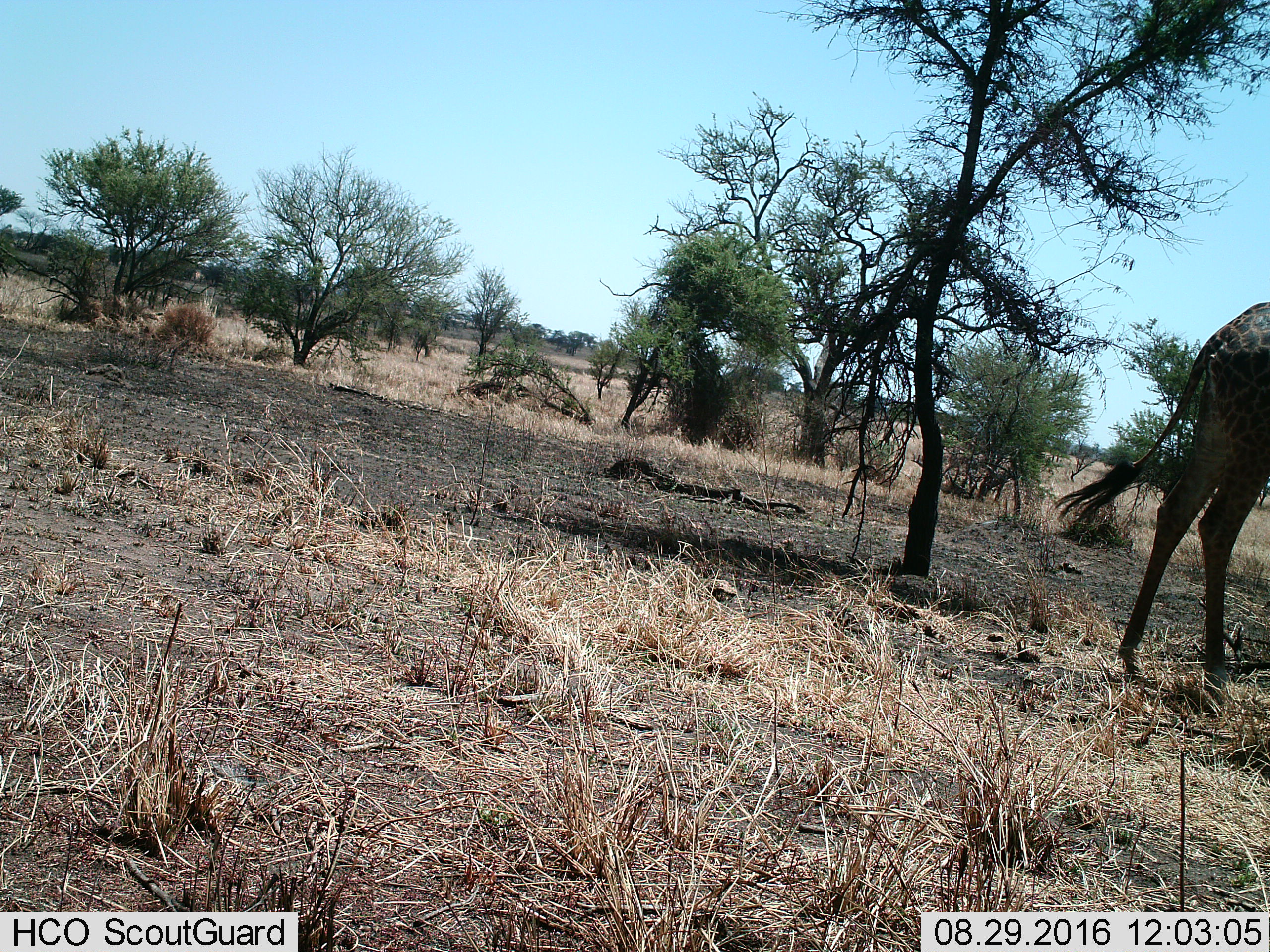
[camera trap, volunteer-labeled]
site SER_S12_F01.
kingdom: Animalia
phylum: Chordata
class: Mammalia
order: Artiodactyla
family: Giraffidae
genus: Giraffa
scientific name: Giraffa camelopardalis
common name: giraffe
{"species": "giraffe (Giraffa camelopardalis)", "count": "1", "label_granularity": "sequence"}